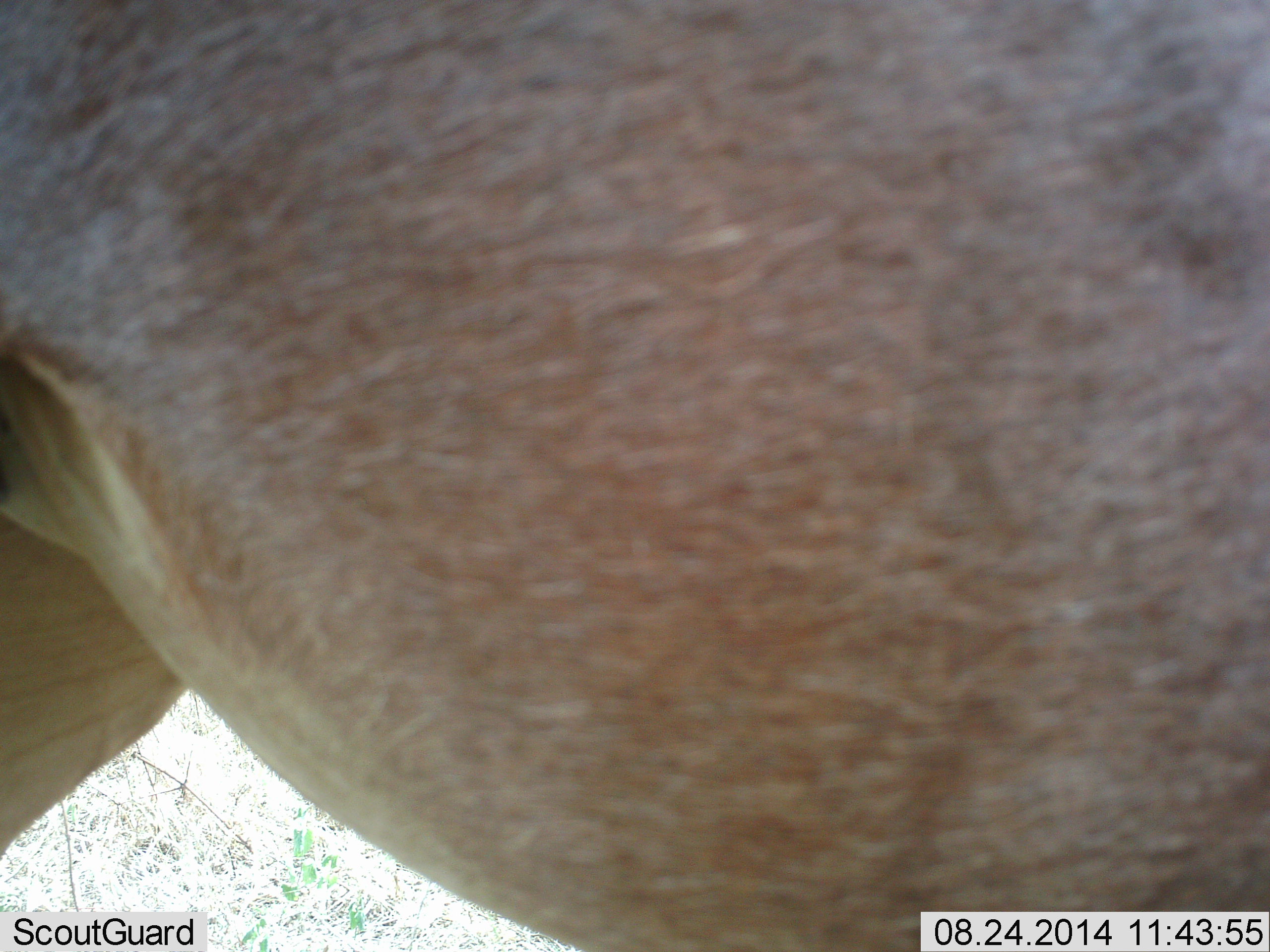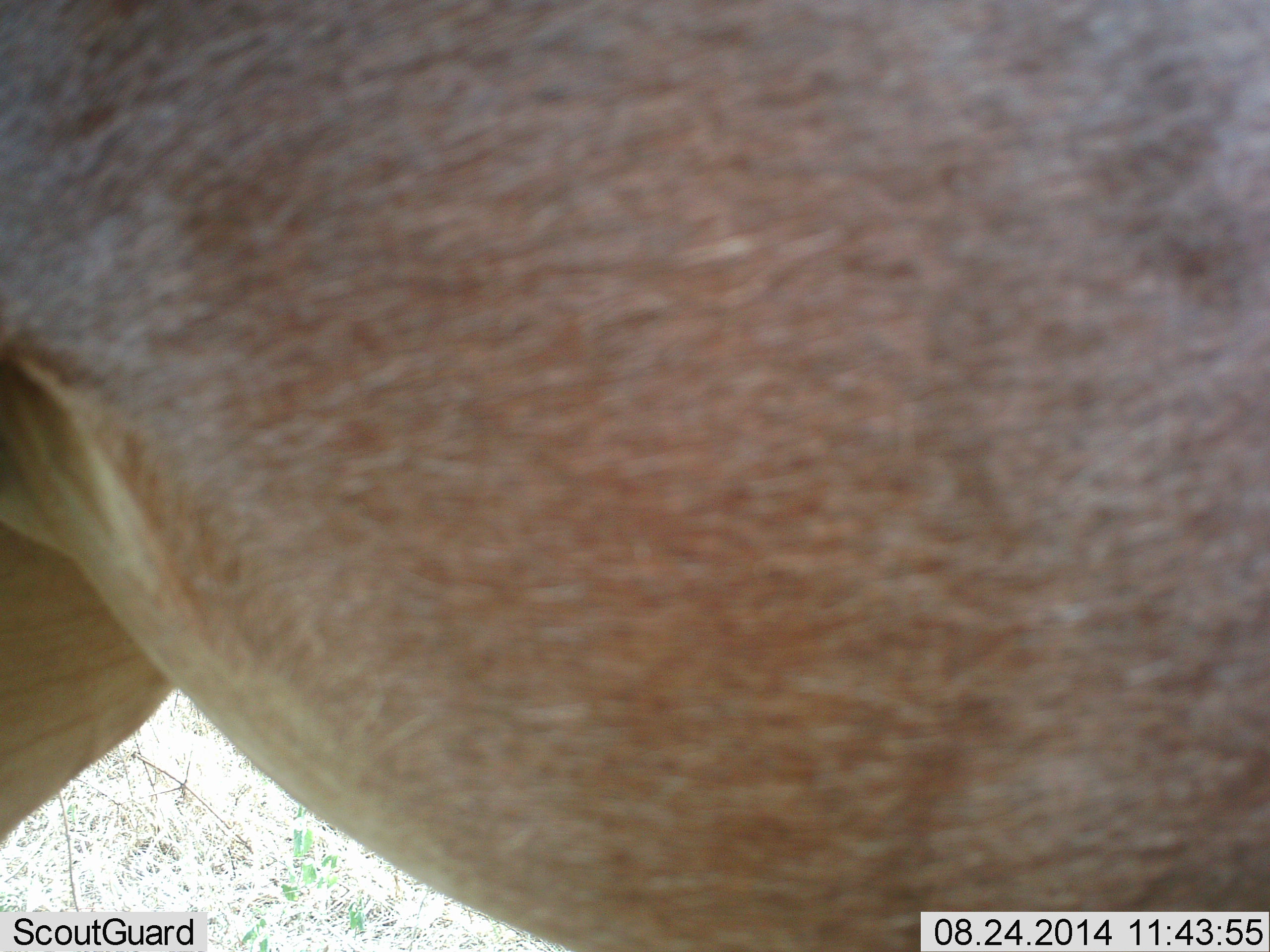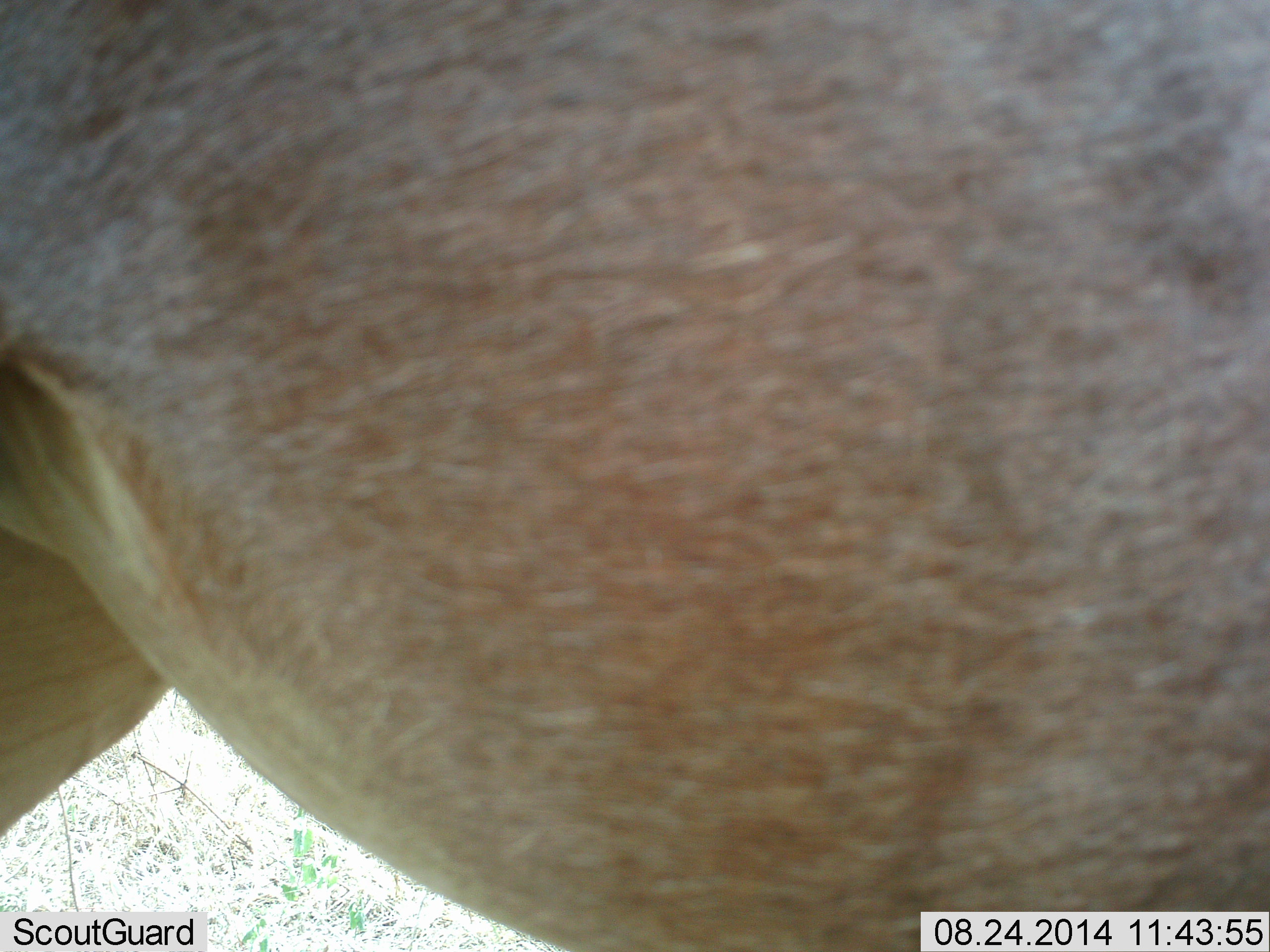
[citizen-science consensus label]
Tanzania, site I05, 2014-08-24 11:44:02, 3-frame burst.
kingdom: Animalia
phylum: Chordata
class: Mammalia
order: Artiodactyla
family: Bovidae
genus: Alcelaphus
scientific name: Alcelaphus buselaphus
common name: hartebeest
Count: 1.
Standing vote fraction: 100%.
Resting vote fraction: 0%.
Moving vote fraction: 0%.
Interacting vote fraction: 0%.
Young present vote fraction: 0%.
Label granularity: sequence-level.